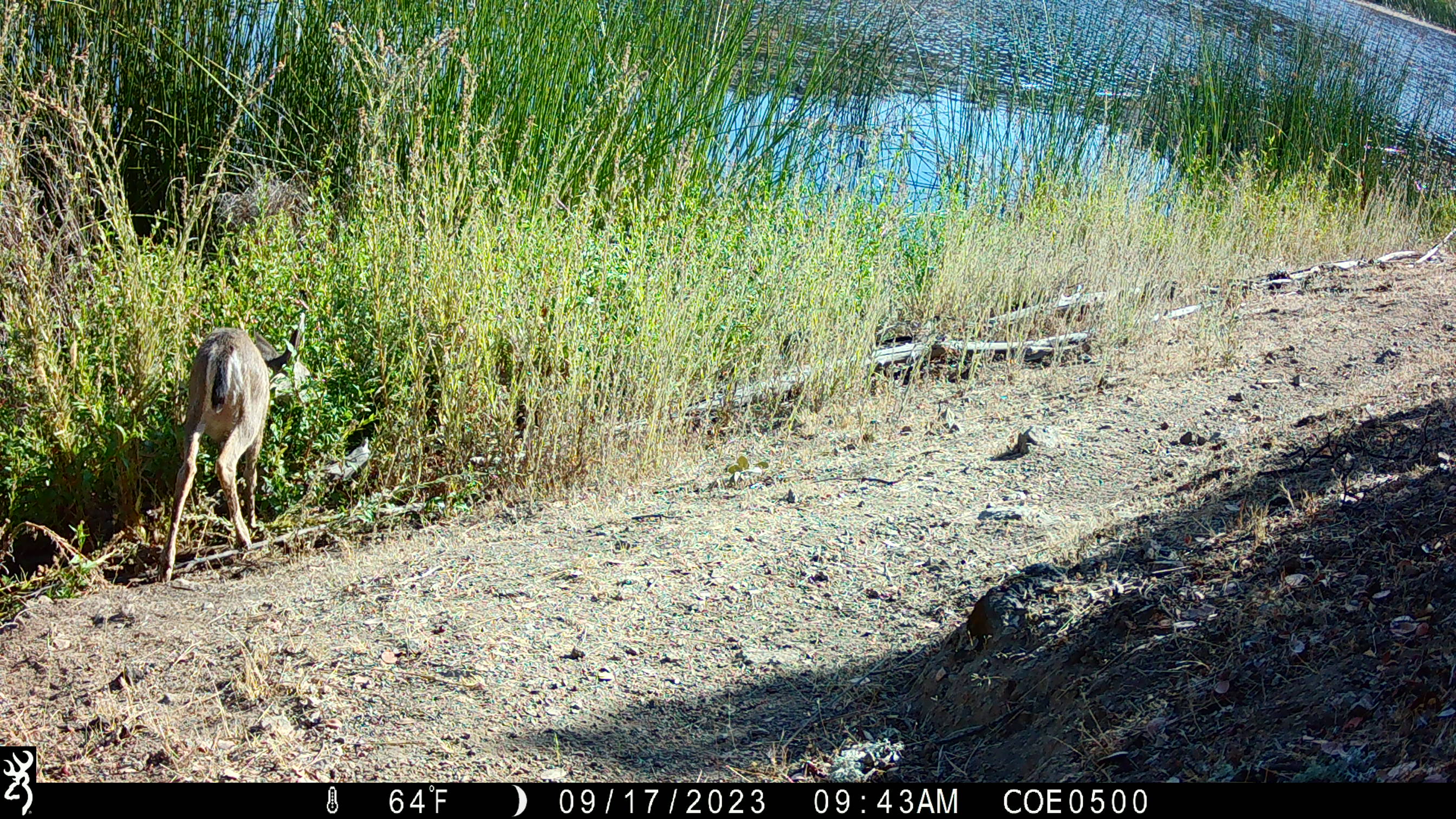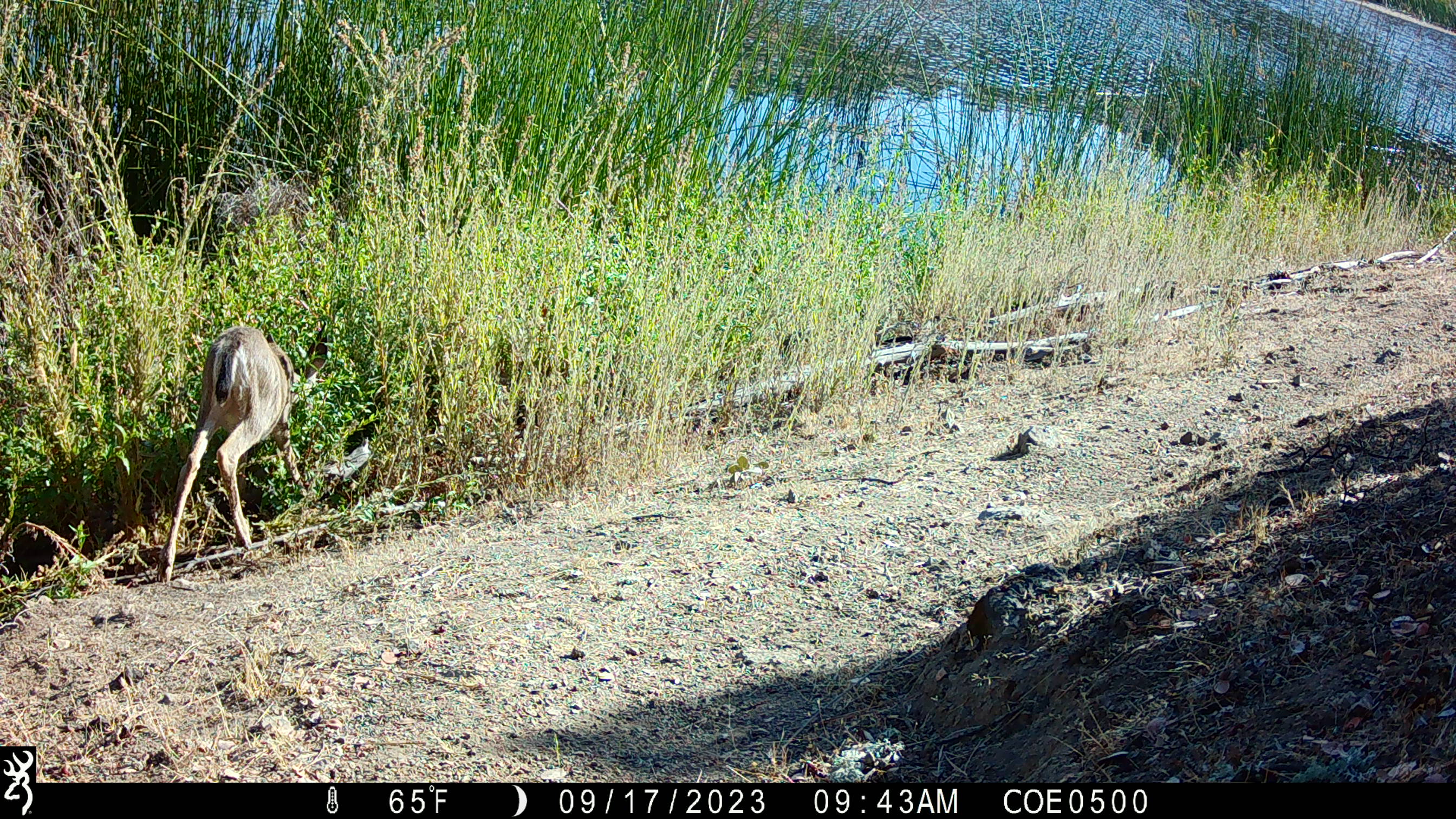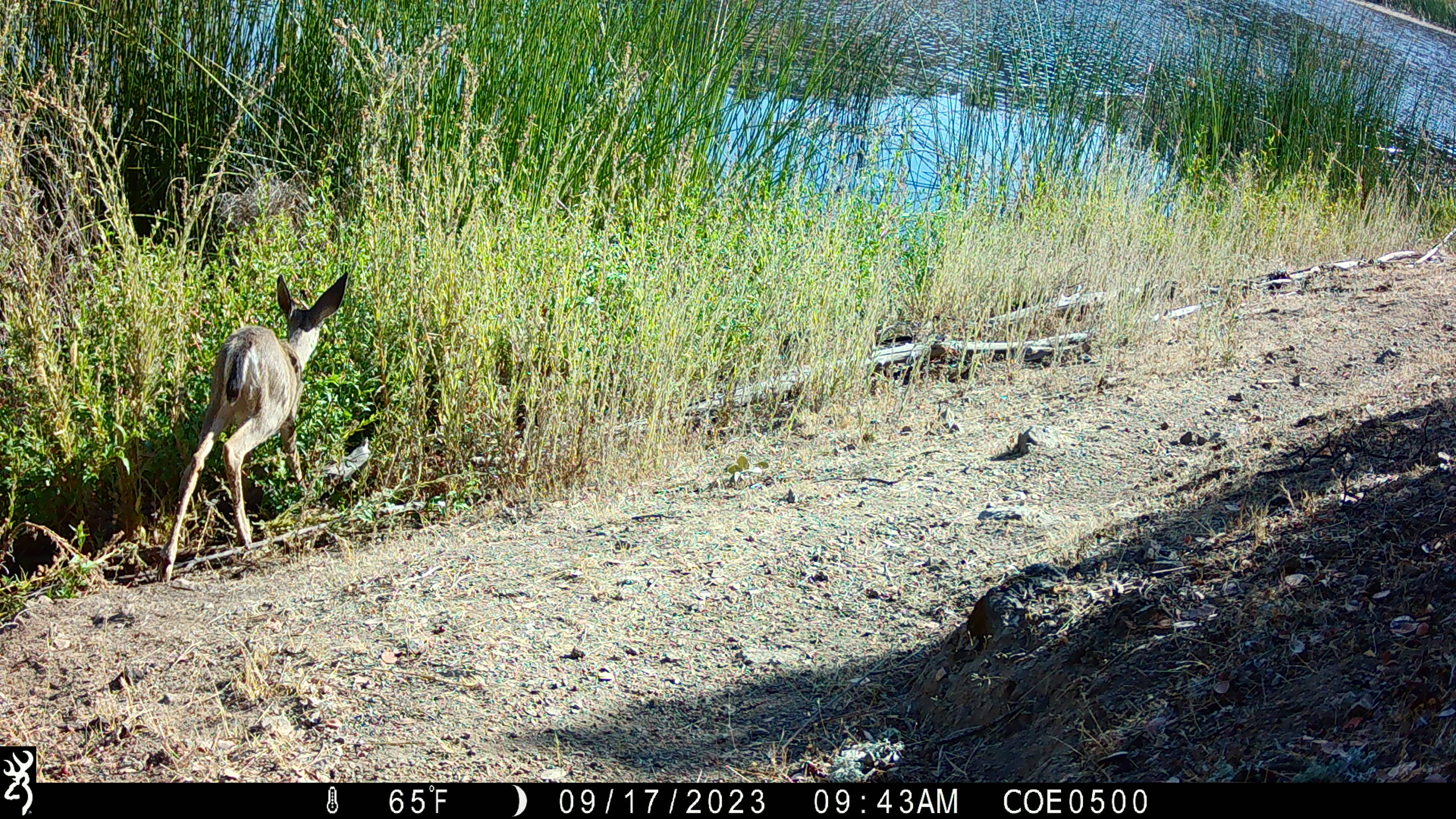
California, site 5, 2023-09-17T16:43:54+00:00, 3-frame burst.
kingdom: Animalia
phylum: Chordata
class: Mammalia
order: Artiodactyla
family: Cervidae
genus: Odocoileus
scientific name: Odocoileus hemionus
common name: mule deer